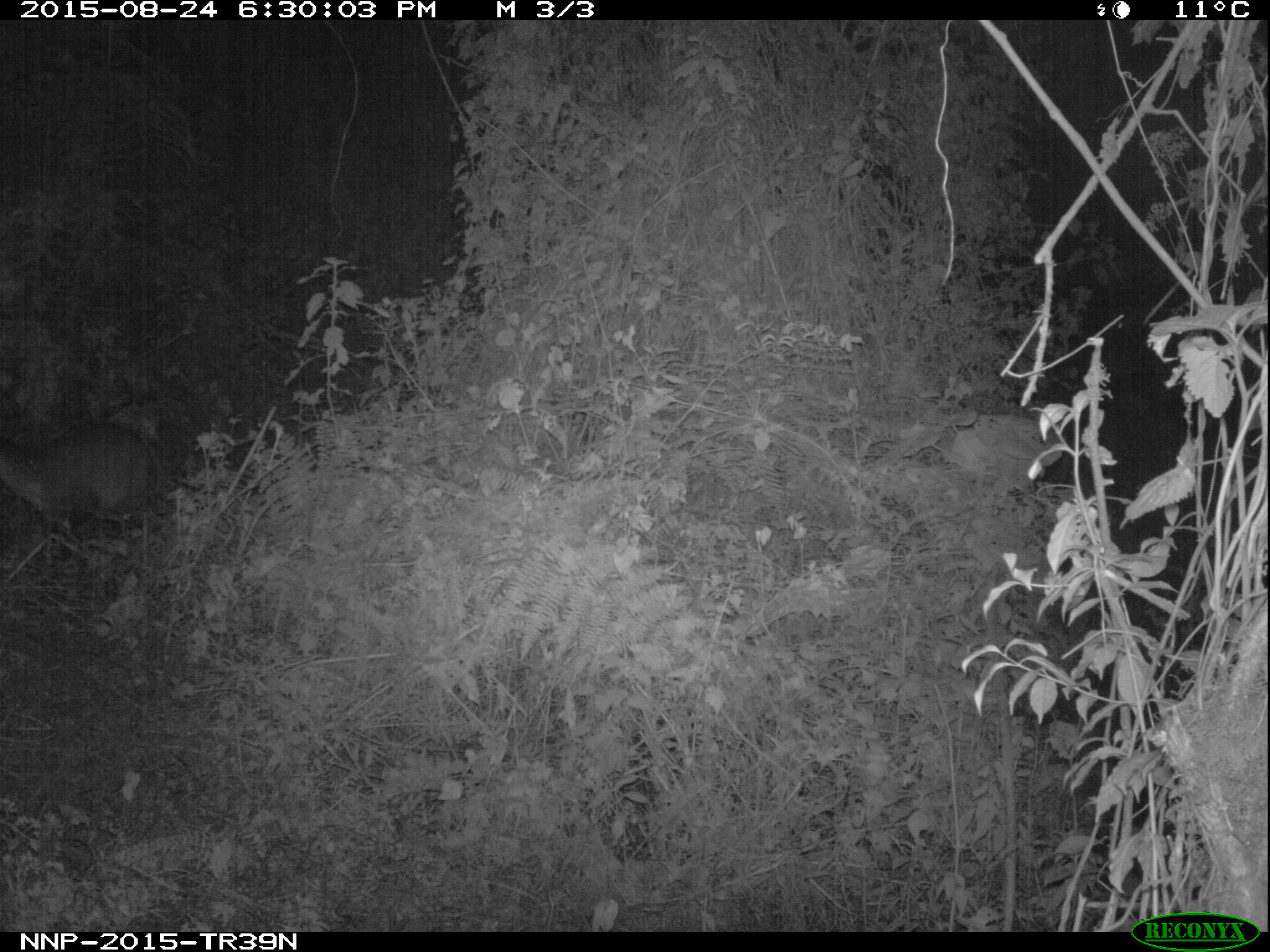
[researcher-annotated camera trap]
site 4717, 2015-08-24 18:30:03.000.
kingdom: Animalia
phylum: Chordata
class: Mammalia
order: Artiodactyla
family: Bovidae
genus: Cephalophus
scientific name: Cephalophus nigrifrons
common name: black-fronted duiker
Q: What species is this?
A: Cephalophus nigrifrons (black-fronted duiker).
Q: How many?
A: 1.